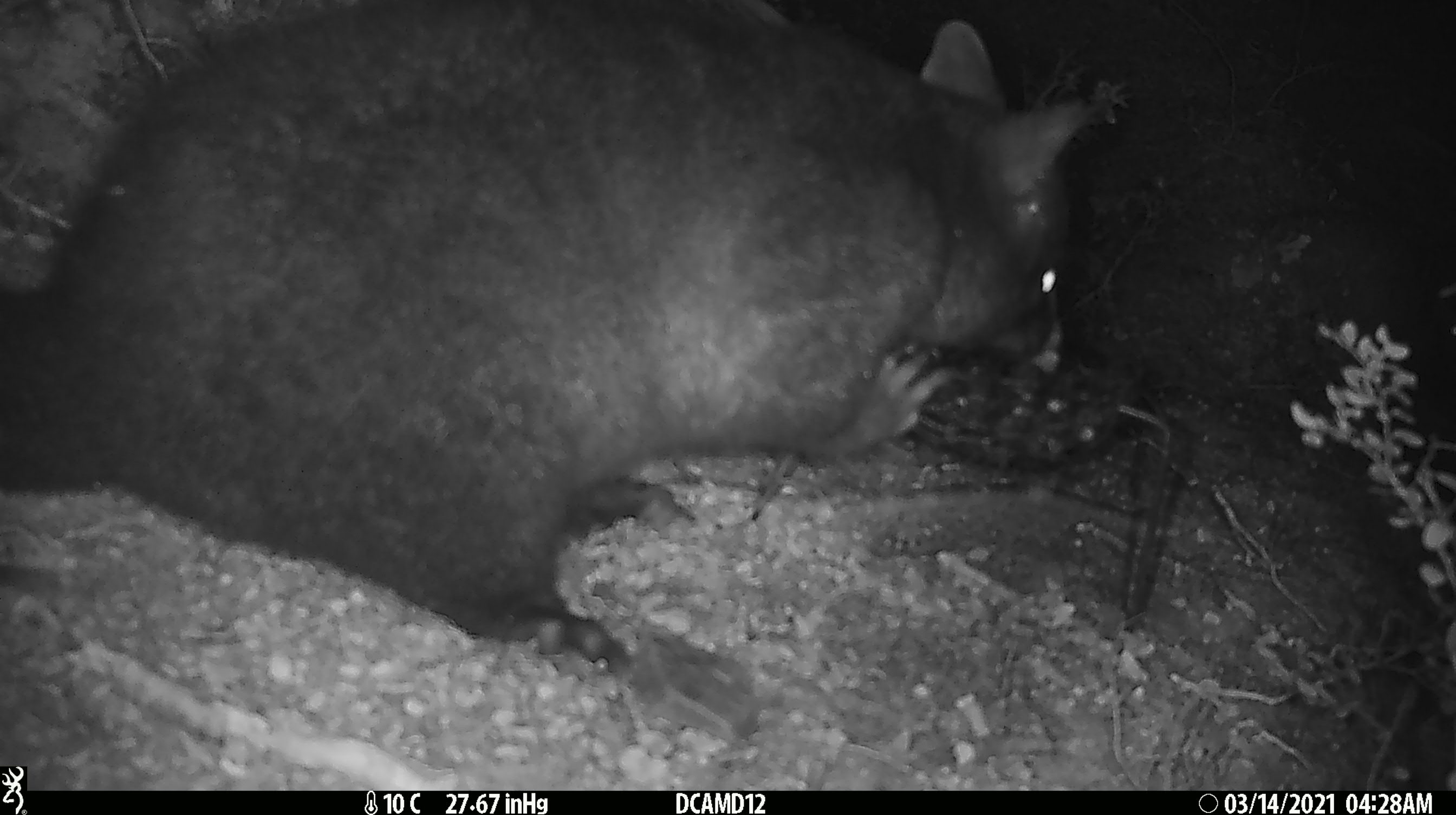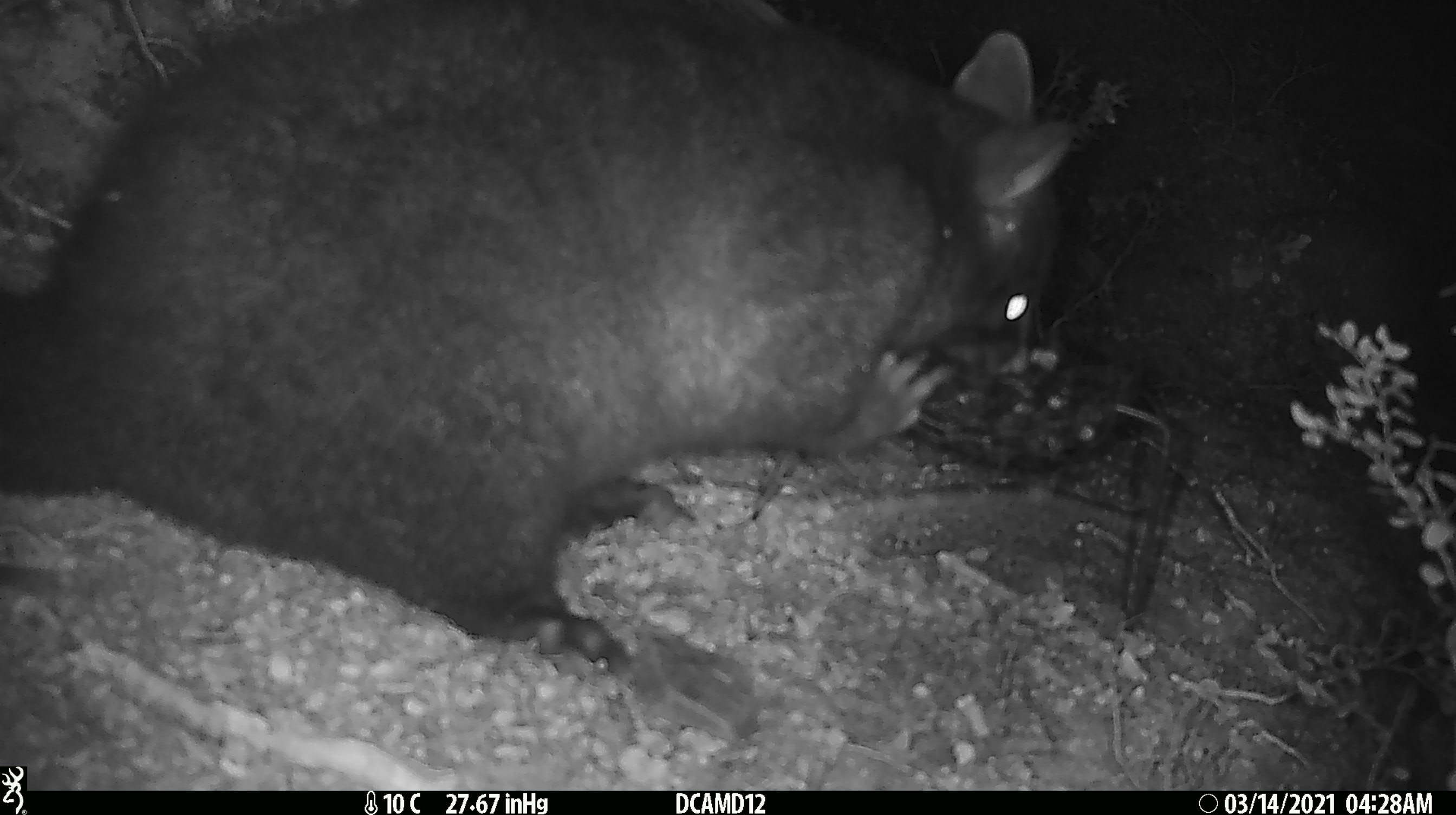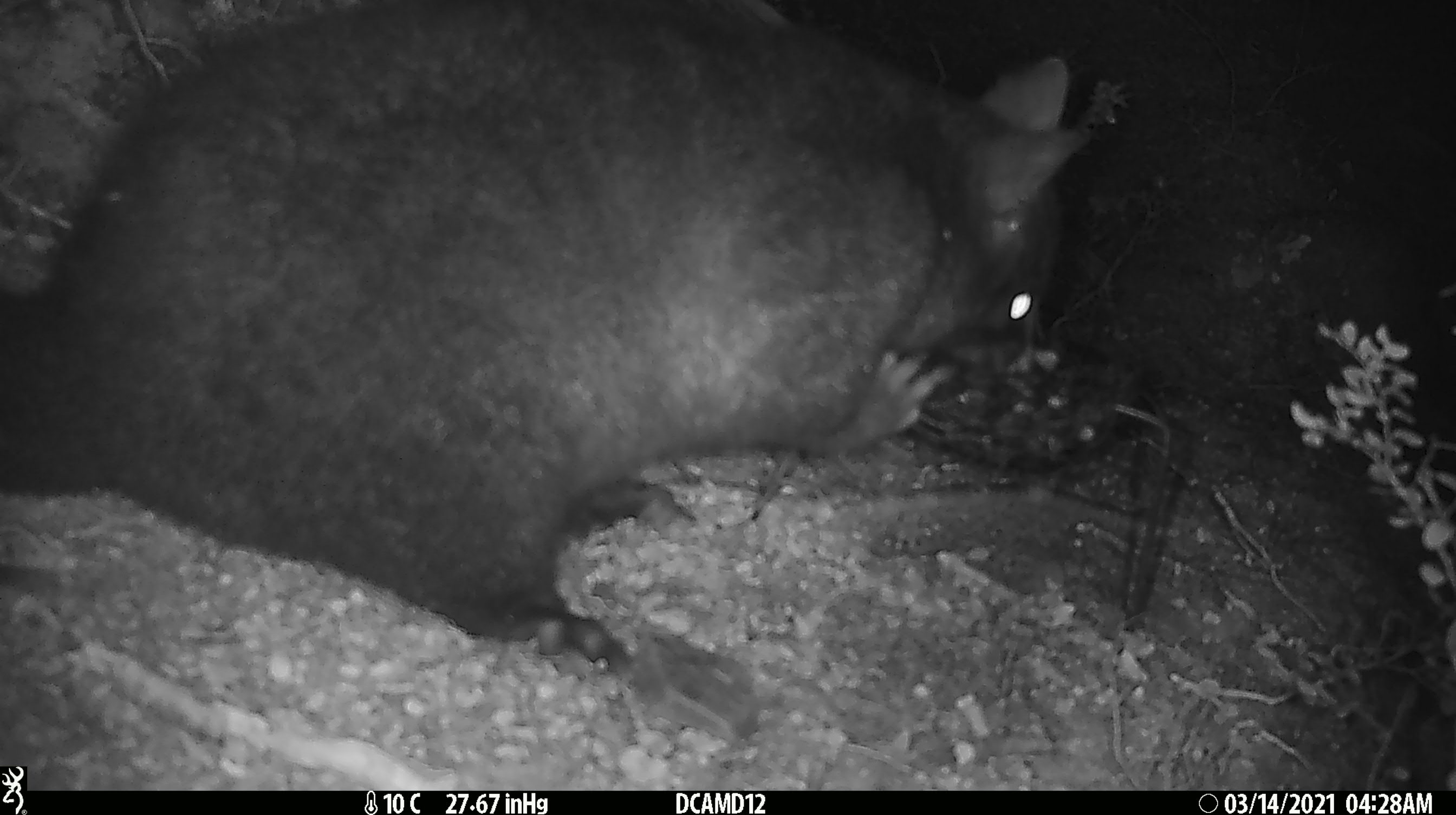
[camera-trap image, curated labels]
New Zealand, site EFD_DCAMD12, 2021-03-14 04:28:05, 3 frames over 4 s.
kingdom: Animalia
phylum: Chordata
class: Mammalia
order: Diprotodontia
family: Phalangeridae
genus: Trichosurus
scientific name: Trichosurus vulpecula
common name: common brushtail possum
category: possum